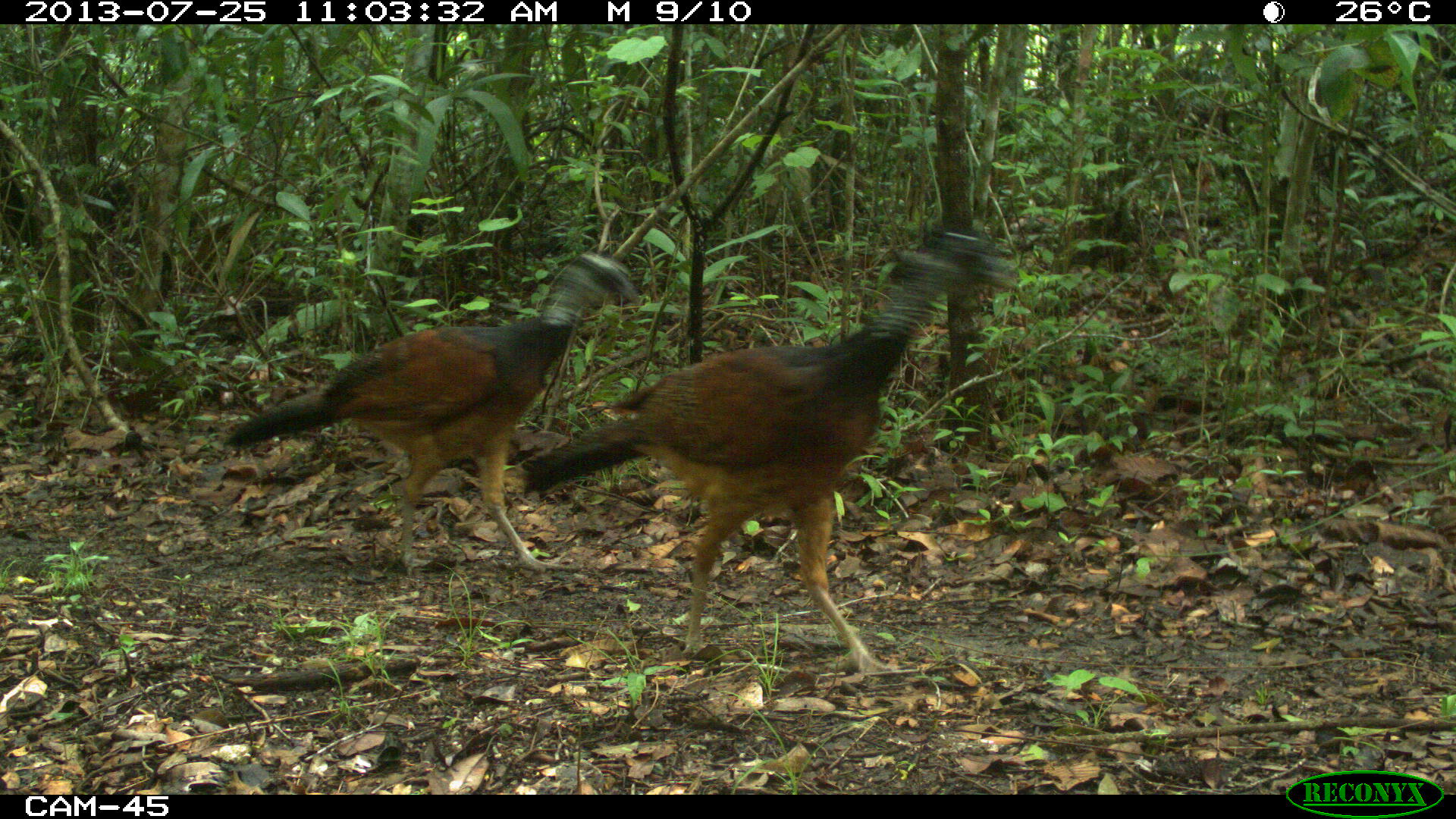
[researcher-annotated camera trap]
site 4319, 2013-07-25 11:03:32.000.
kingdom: Animalia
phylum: Chordata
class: Aves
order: Galliformes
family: Cracidae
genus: Crax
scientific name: Crax rubra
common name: great curassow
Crax rubra (great curassow), count 4.